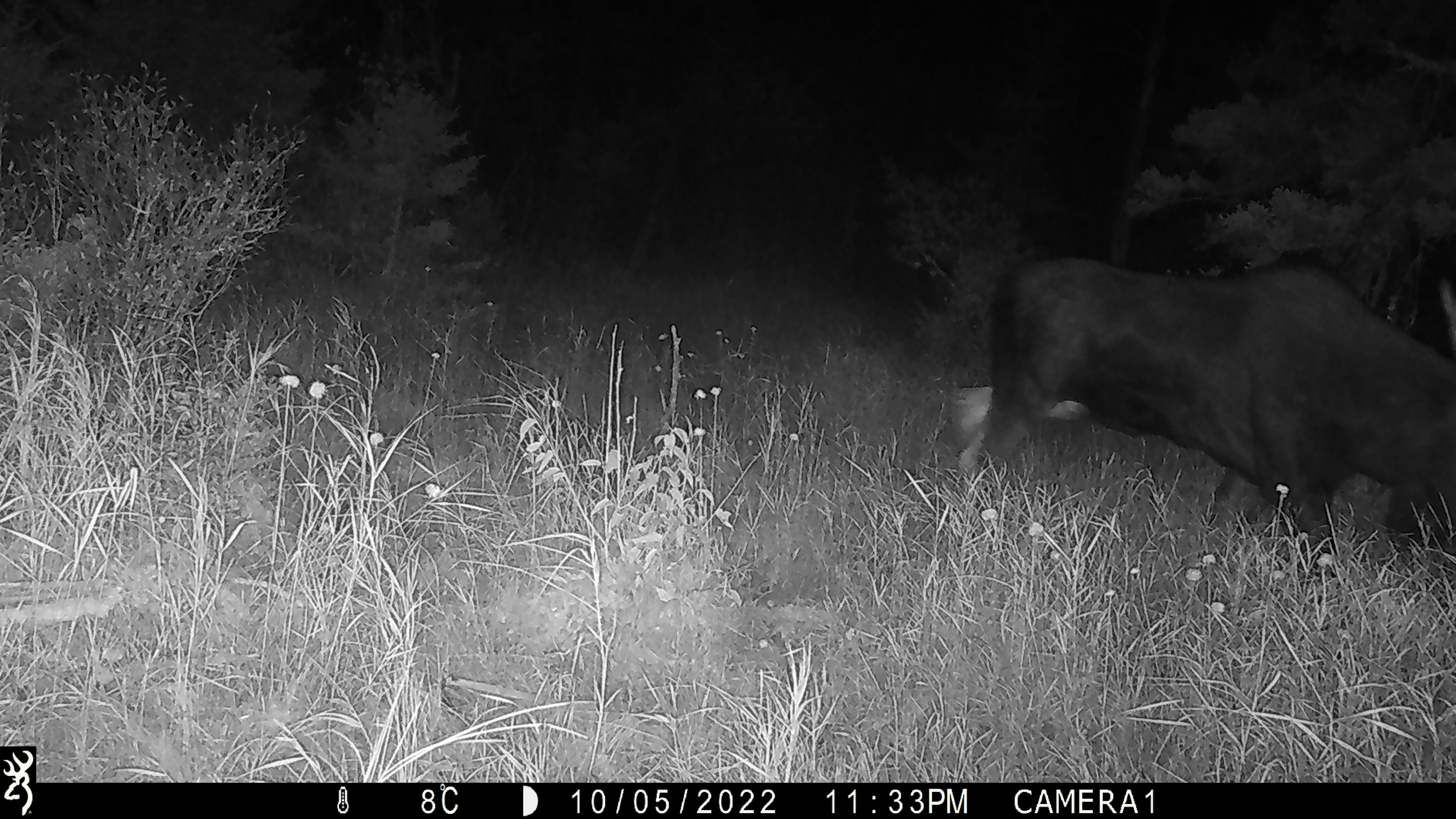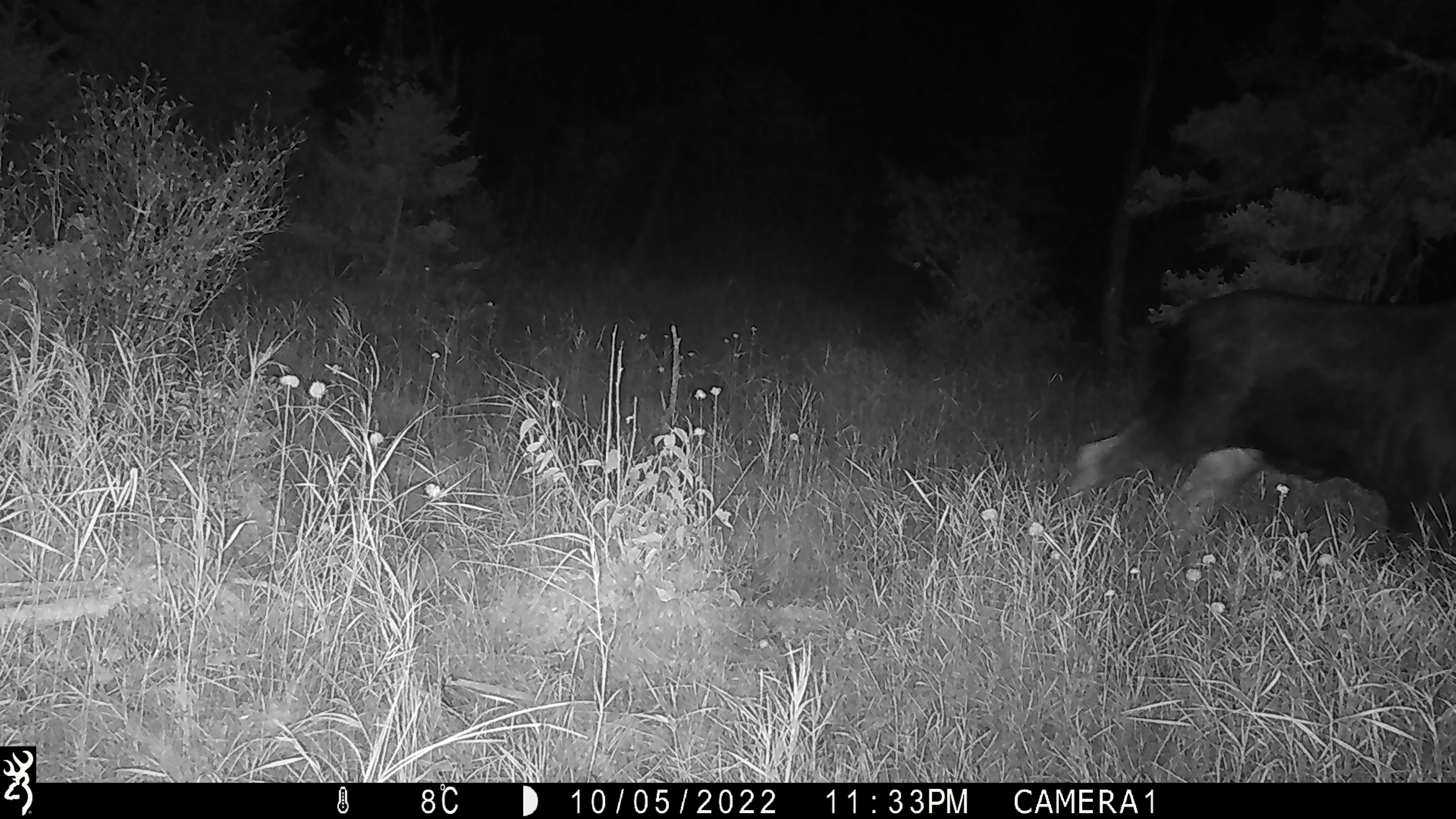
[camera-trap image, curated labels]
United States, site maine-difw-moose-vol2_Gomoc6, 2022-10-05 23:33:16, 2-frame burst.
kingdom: Animalia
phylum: Chordata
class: Mammalia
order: Artiodactyla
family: Cervidae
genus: Alces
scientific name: Alces alces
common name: moose